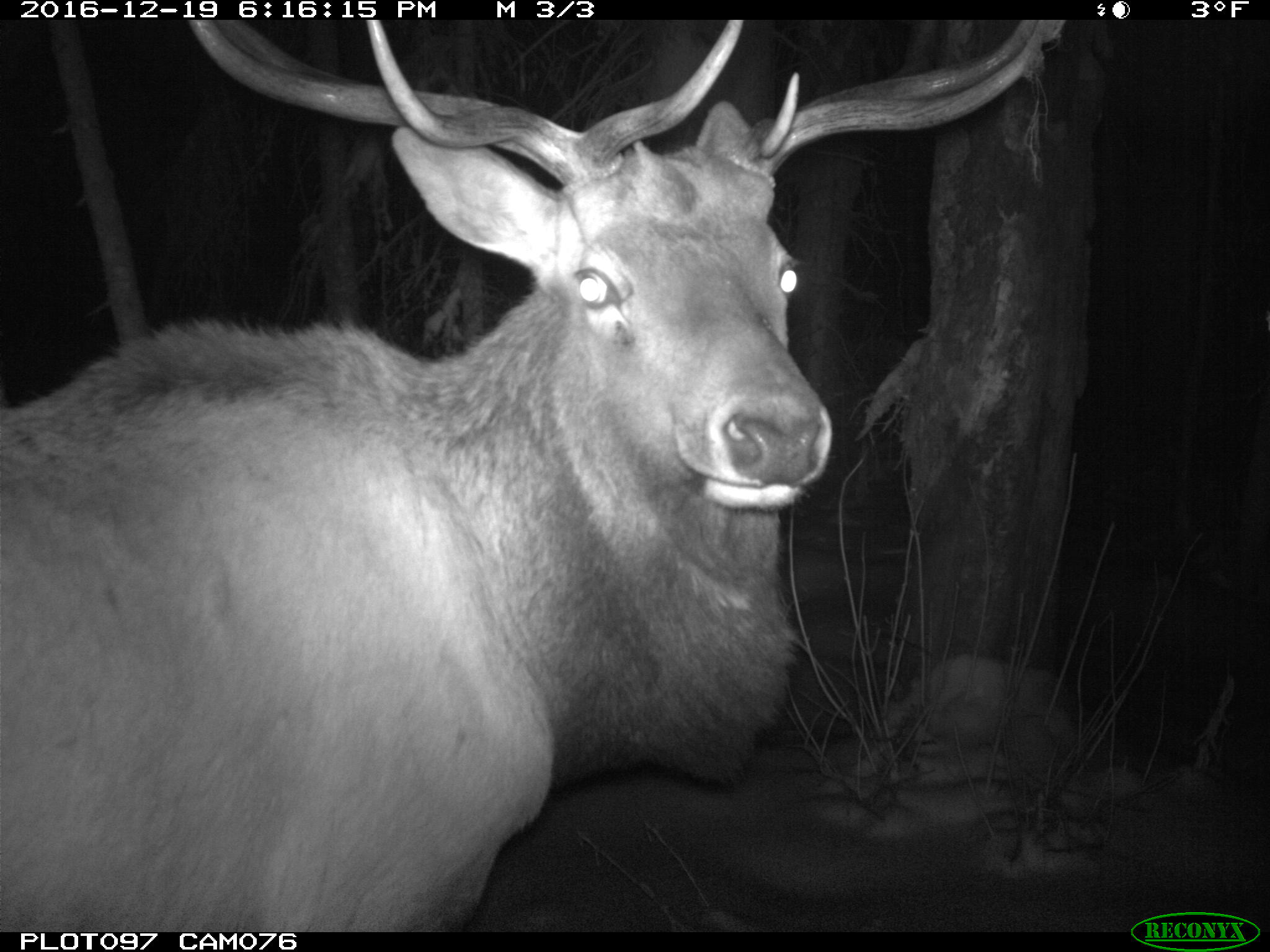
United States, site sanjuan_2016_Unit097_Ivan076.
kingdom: Animalia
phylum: Chordata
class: Mammalia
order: Artiodactyla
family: Cervidae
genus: Cervus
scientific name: Cervus elaphus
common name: red deer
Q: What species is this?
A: Cervus elaphus (red deer).